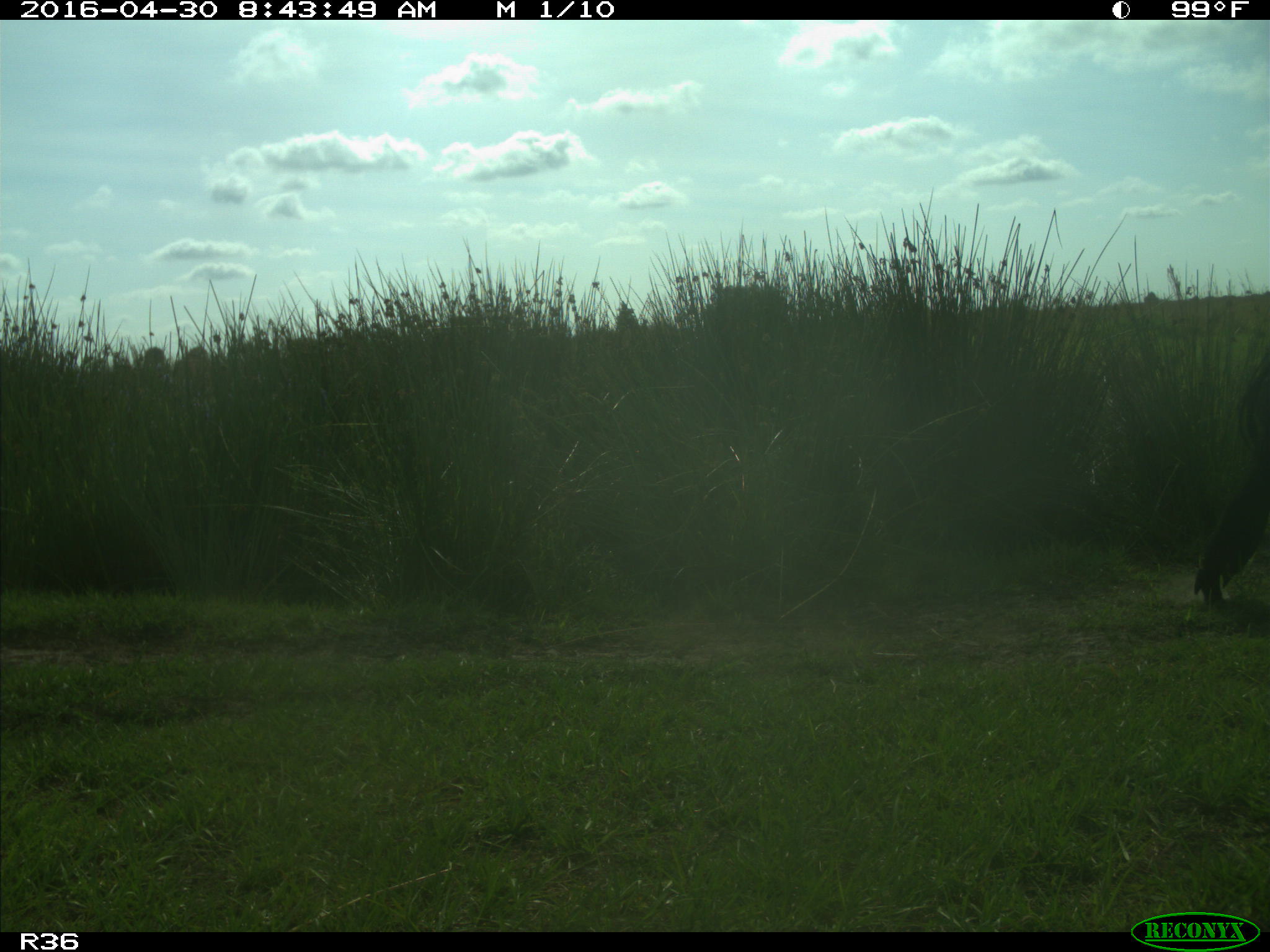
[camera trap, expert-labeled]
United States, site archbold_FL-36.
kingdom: Animalia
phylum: Chordata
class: Mammalia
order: Artiodactyla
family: Bovidae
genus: Bos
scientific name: Bos taurus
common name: domestic cow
Bos taurus (domestic cow).